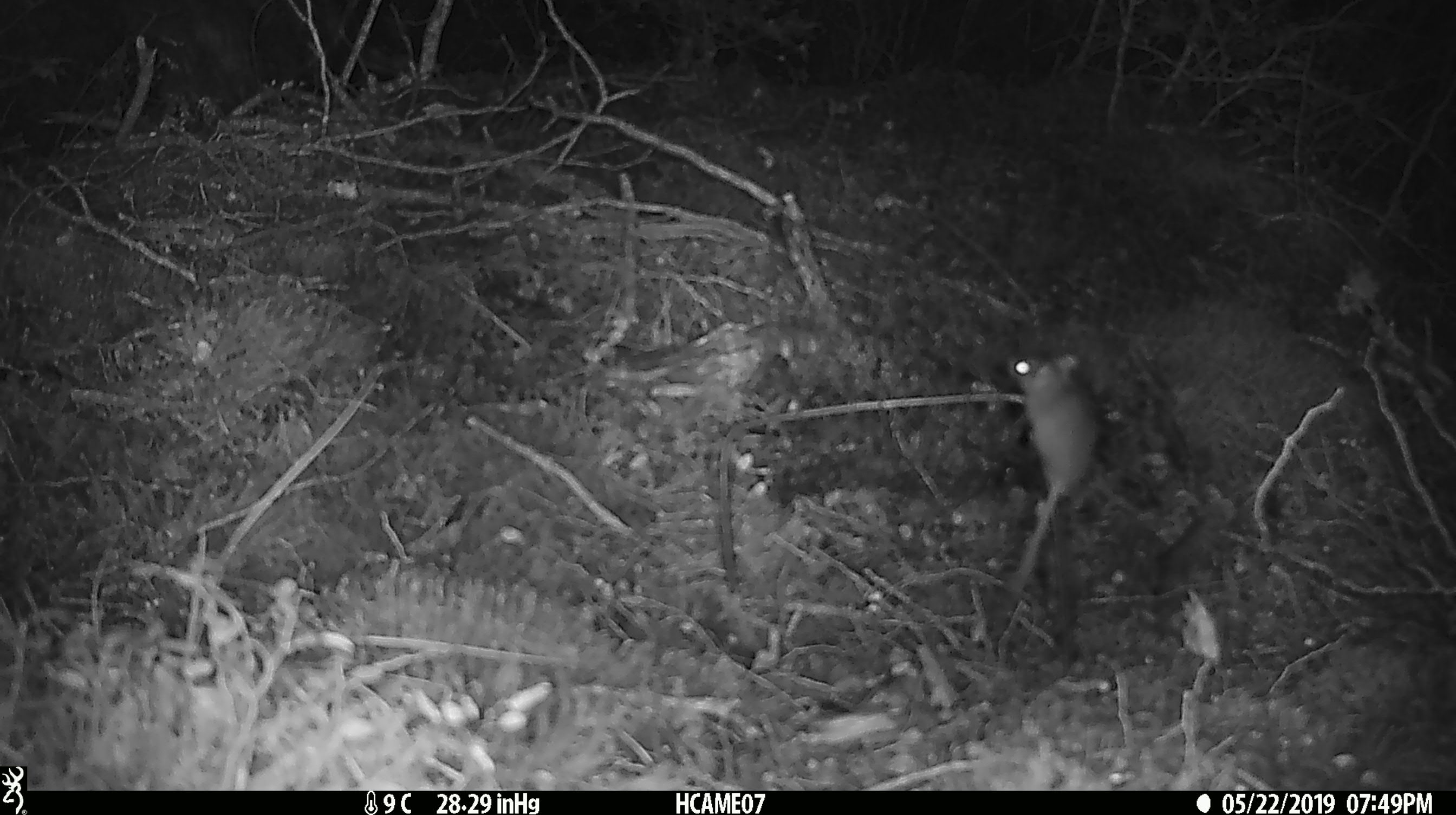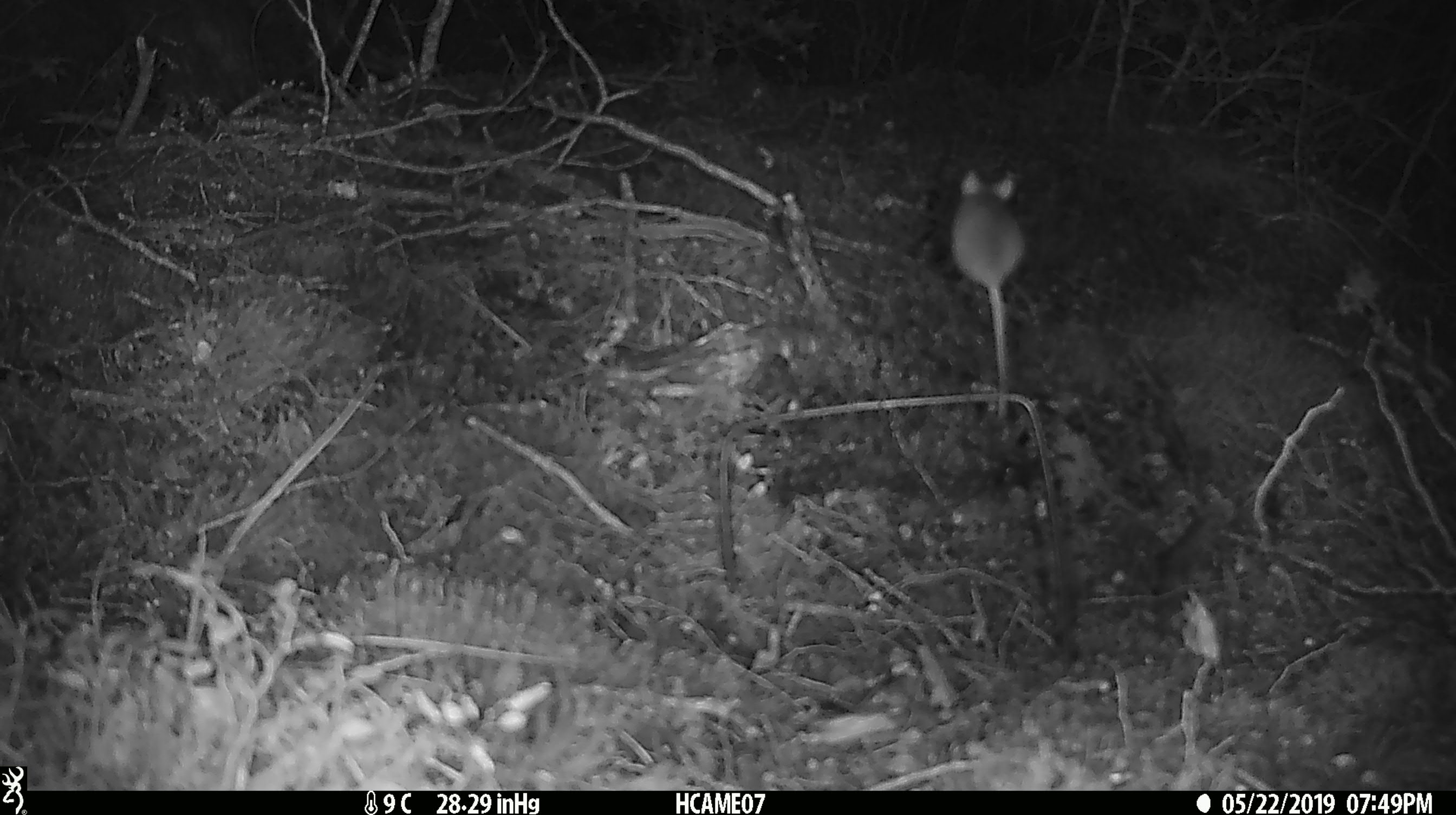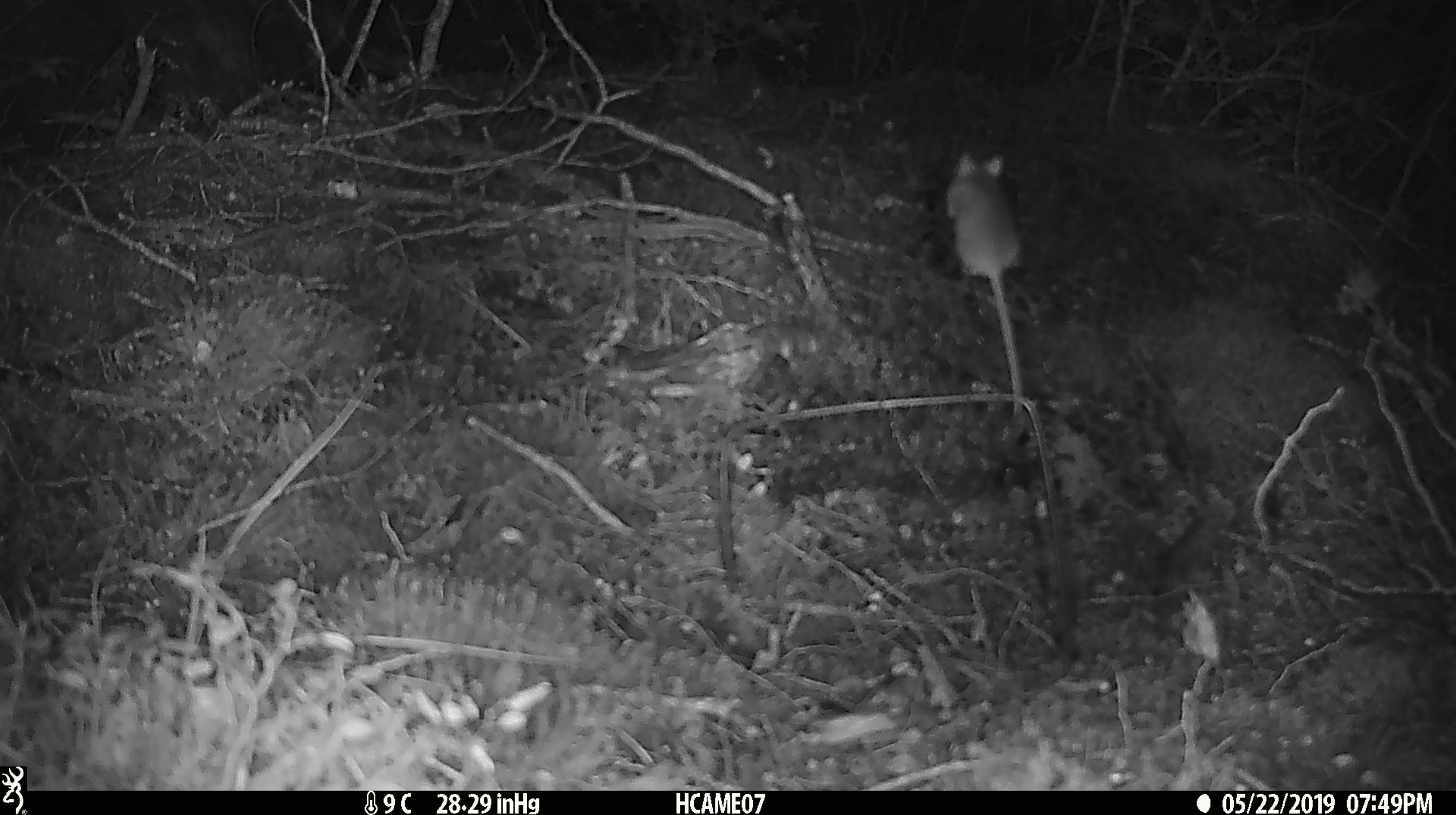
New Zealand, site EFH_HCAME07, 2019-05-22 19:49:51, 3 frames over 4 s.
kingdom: Animalia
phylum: Chordata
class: Mammalia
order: Rodentia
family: Muridae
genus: Mus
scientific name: Mus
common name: mouse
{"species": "mouse (Mus)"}